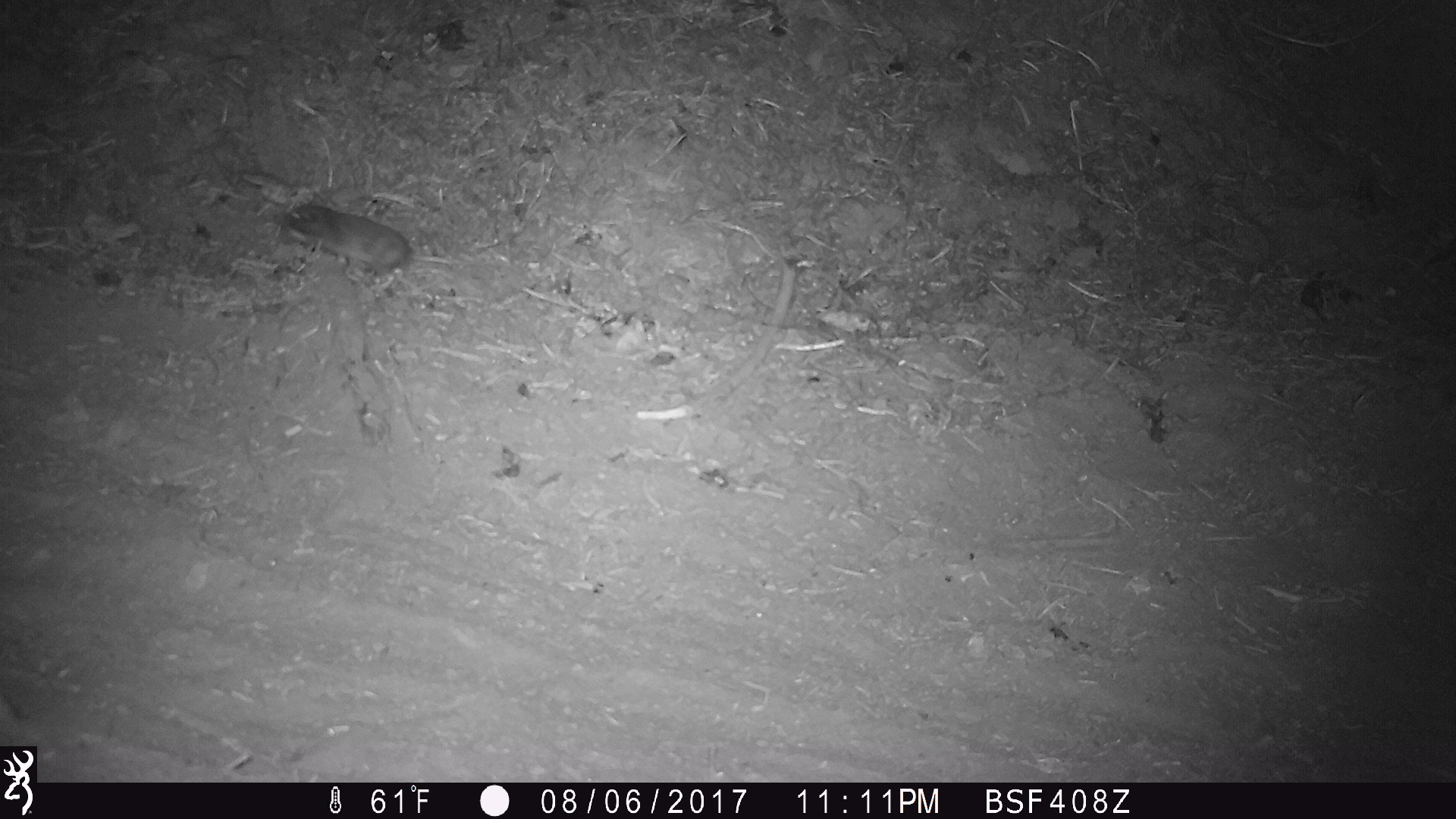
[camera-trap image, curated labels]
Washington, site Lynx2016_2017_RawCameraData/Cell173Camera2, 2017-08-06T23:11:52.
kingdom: Animalia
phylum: Chordata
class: Mammalia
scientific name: Mammalia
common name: small mammal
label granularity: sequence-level